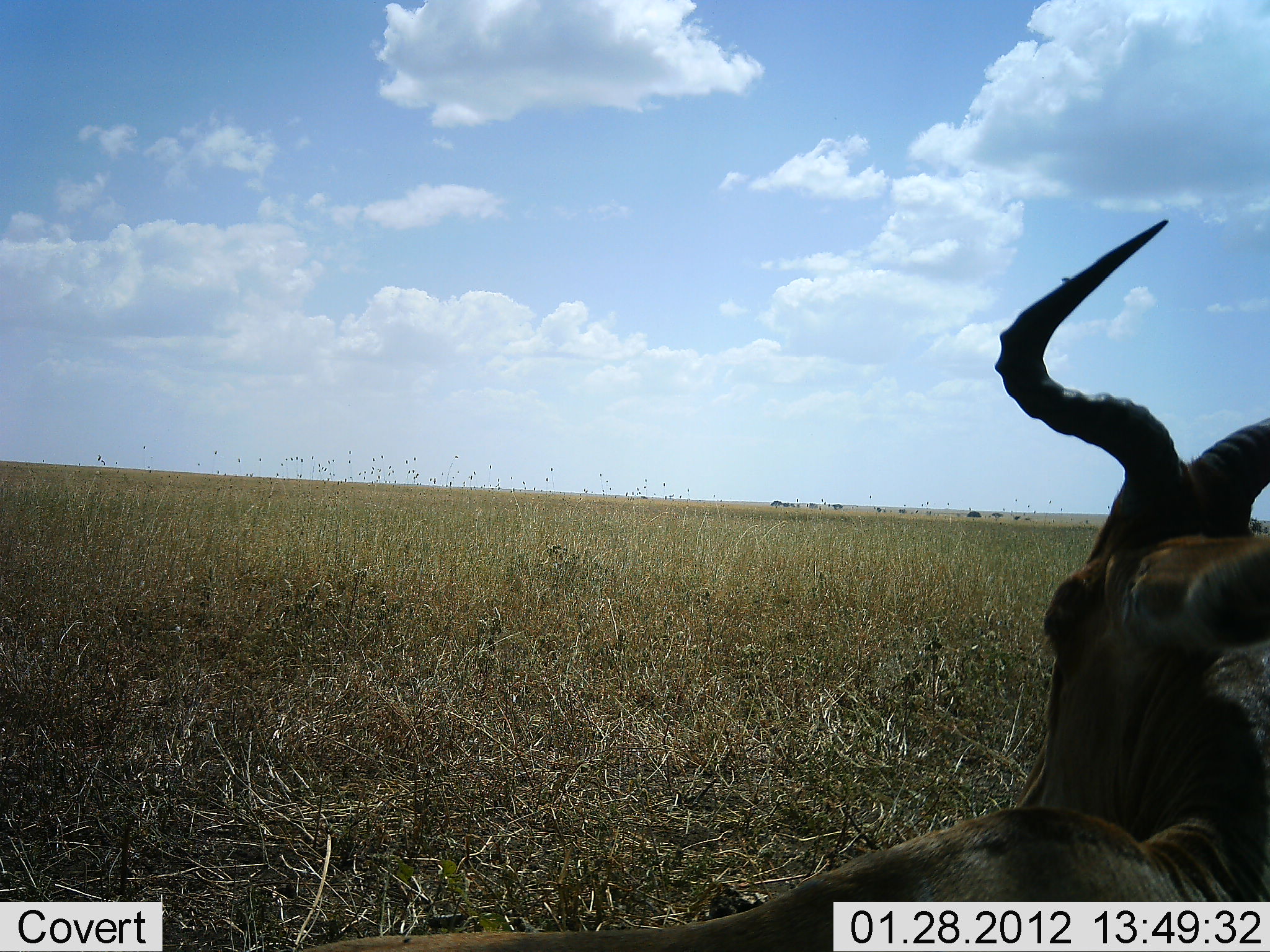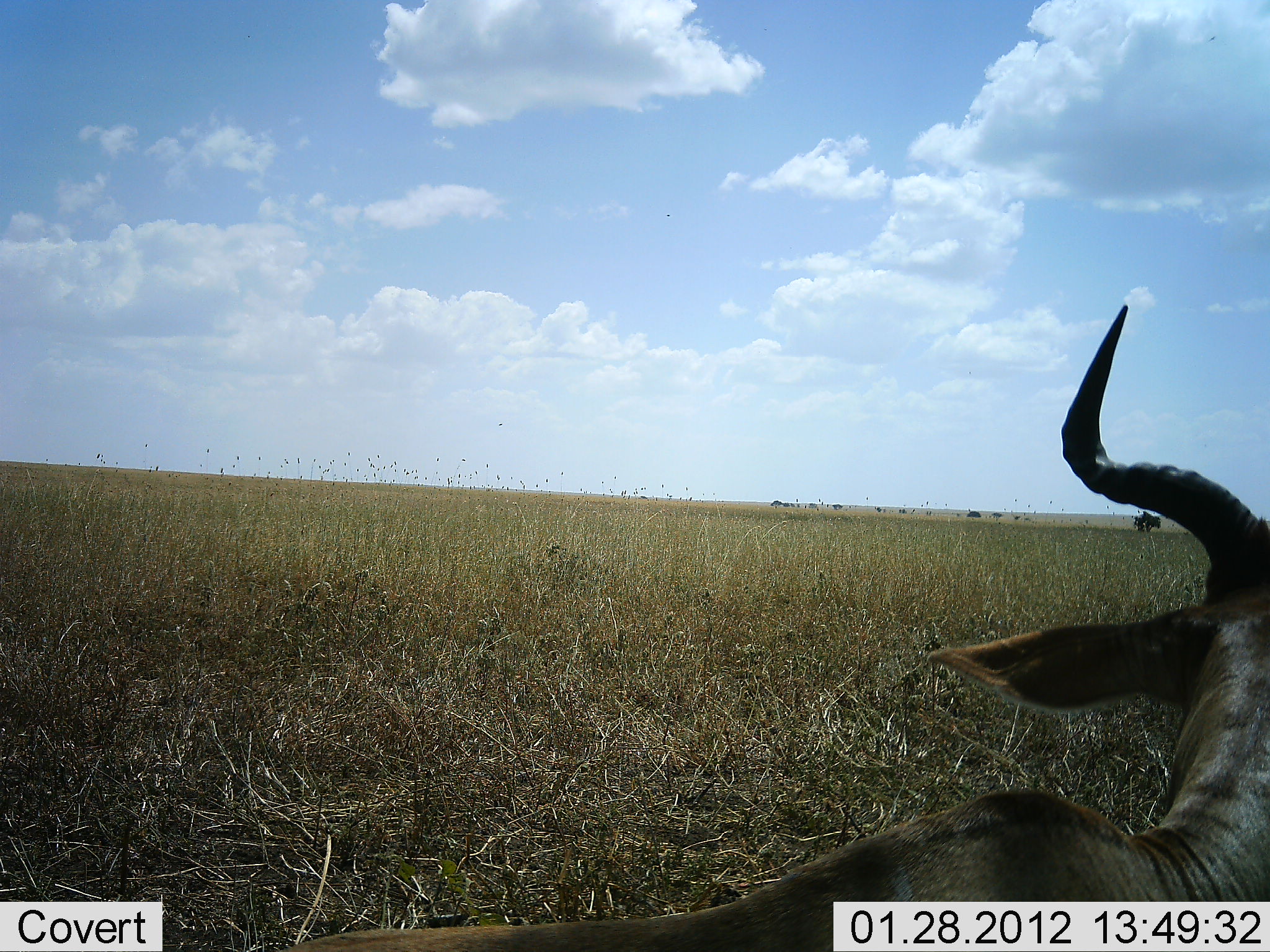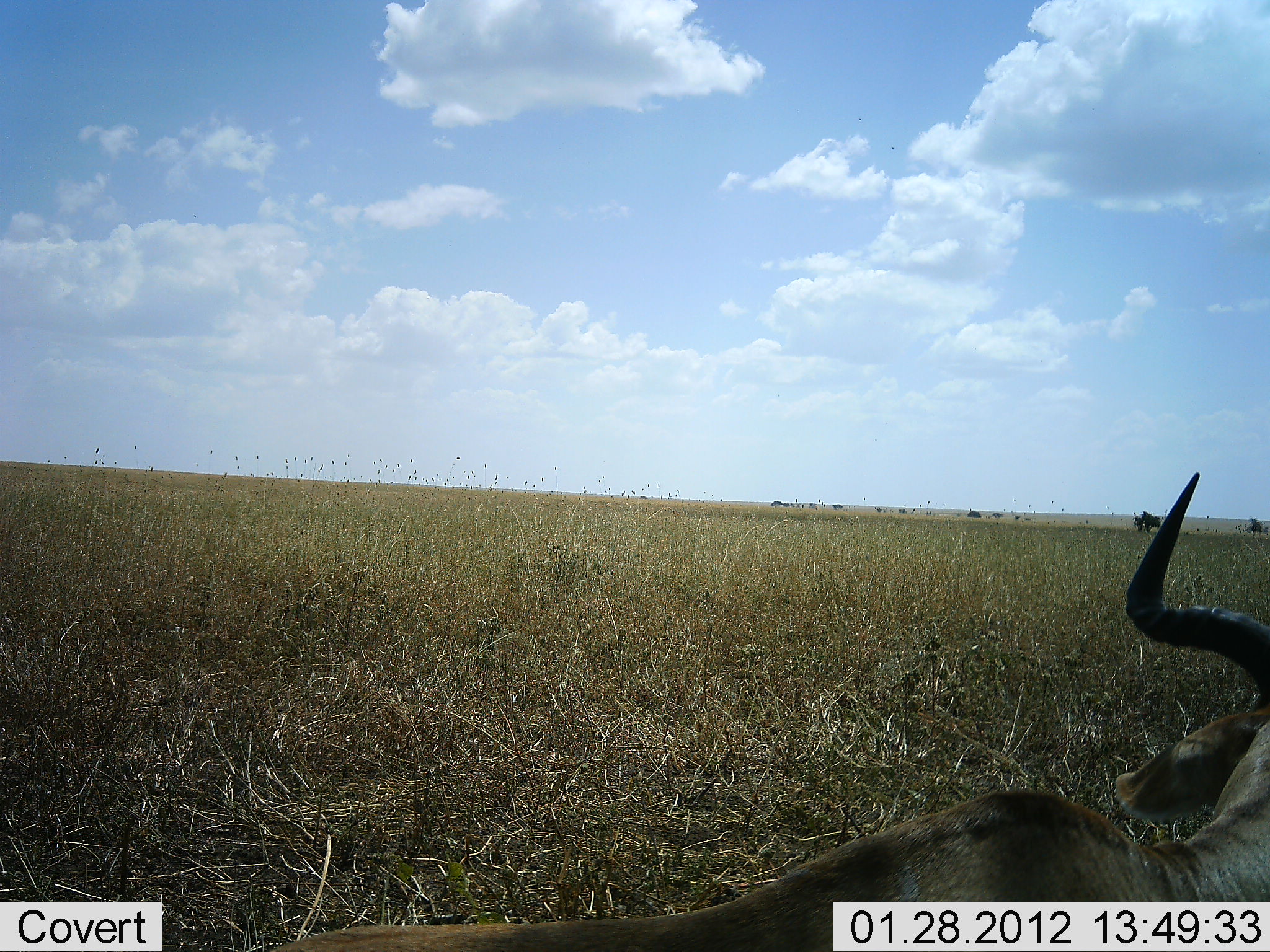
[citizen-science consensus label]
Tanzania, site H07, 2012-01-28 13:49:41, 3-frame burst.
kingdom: Animalia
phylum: Chordata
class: Mammalia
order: Artiodactyla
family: Bovidae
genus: Alcelaphus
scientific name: Alcelaphus buselaphus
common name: hartebeest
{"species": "hartebeest (Alcelaphus buselaphus)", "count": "1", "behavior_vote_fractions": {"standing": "35%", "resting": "65%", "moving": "4%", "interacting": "0%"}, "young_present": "0%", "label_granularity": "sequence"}